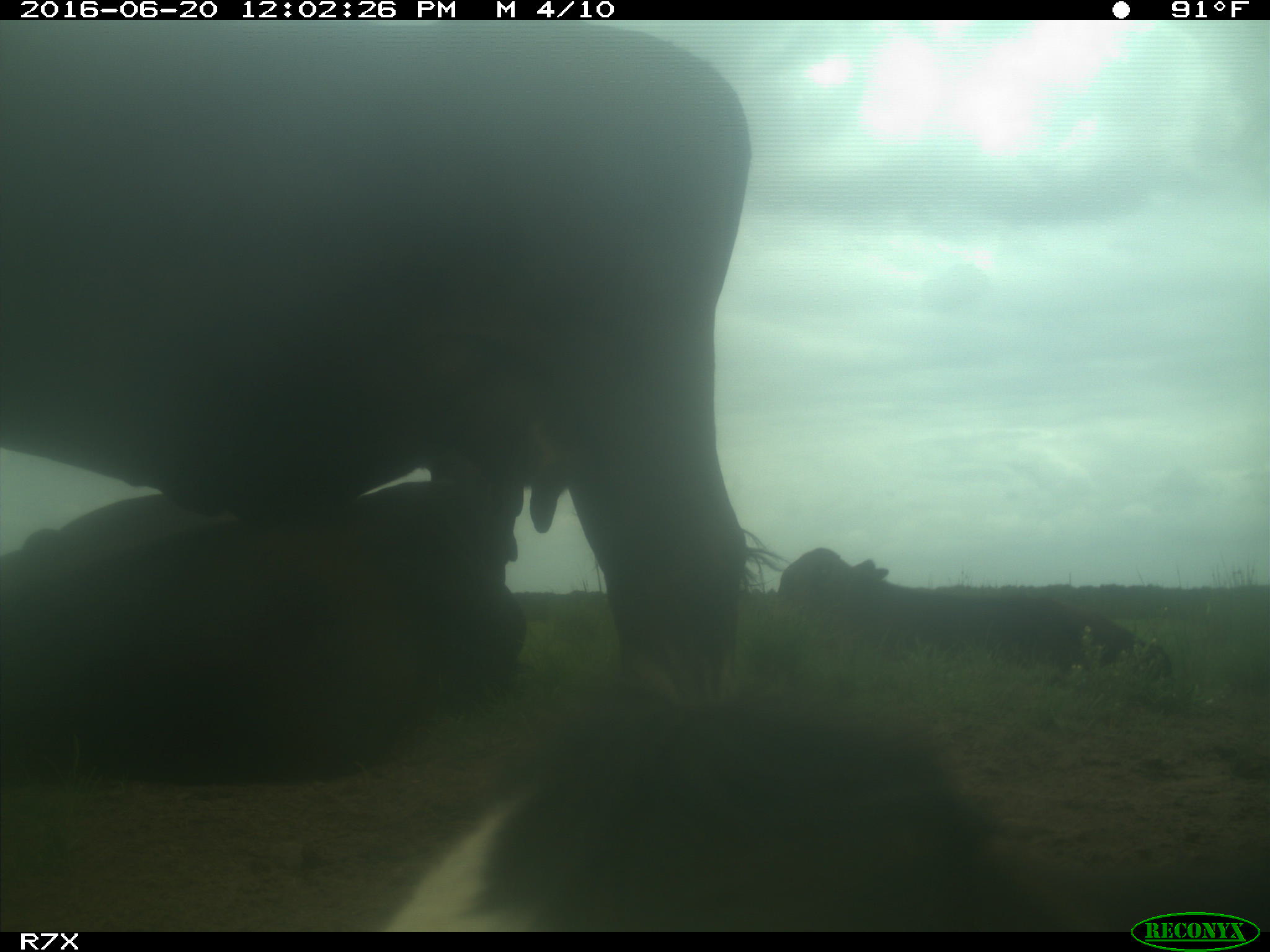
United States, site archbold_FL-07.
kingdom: Animalia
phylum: Chordata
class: Mammalia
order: Artiodactyla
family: Bovidae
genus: Bos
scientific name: Bos taurus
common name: domestic cow